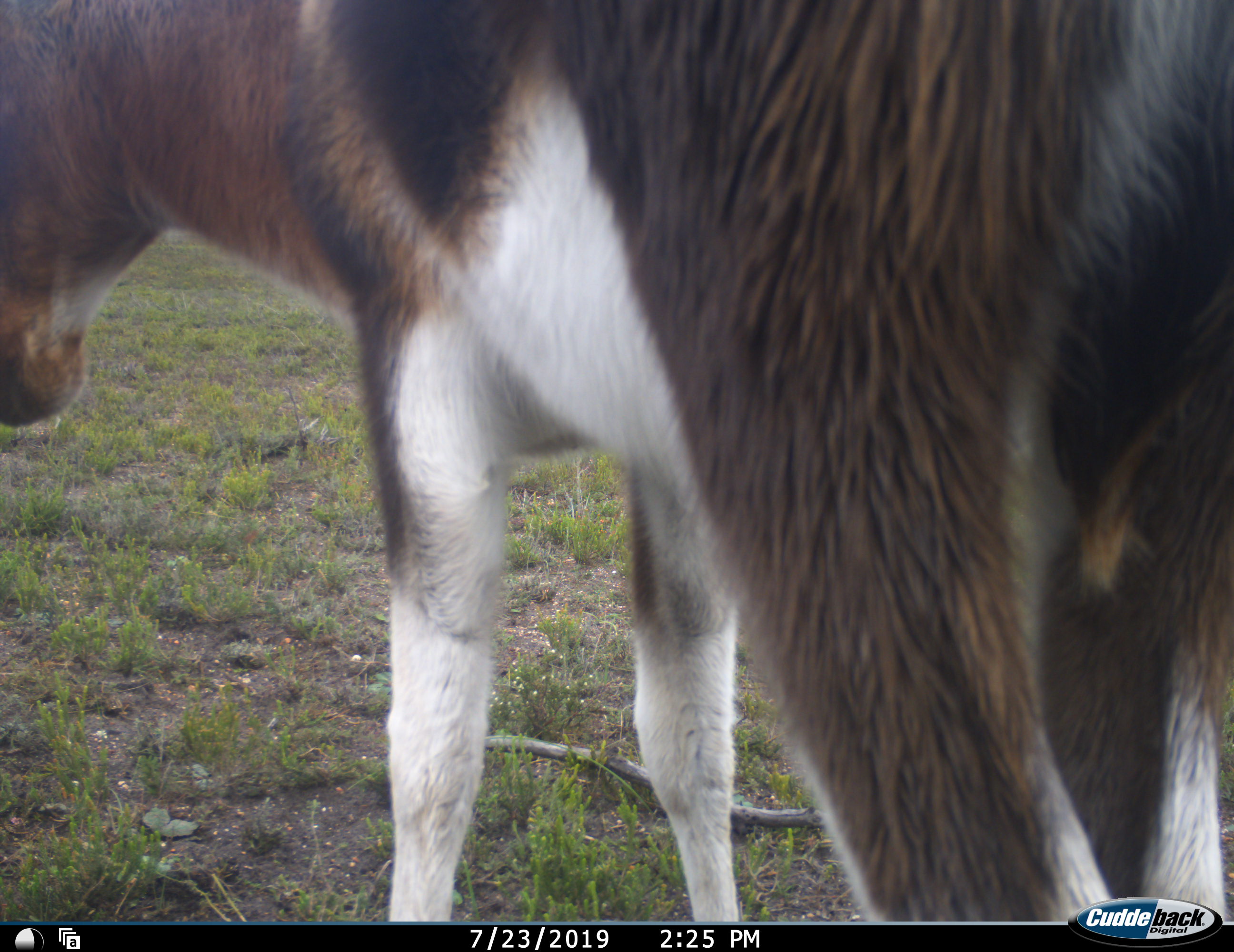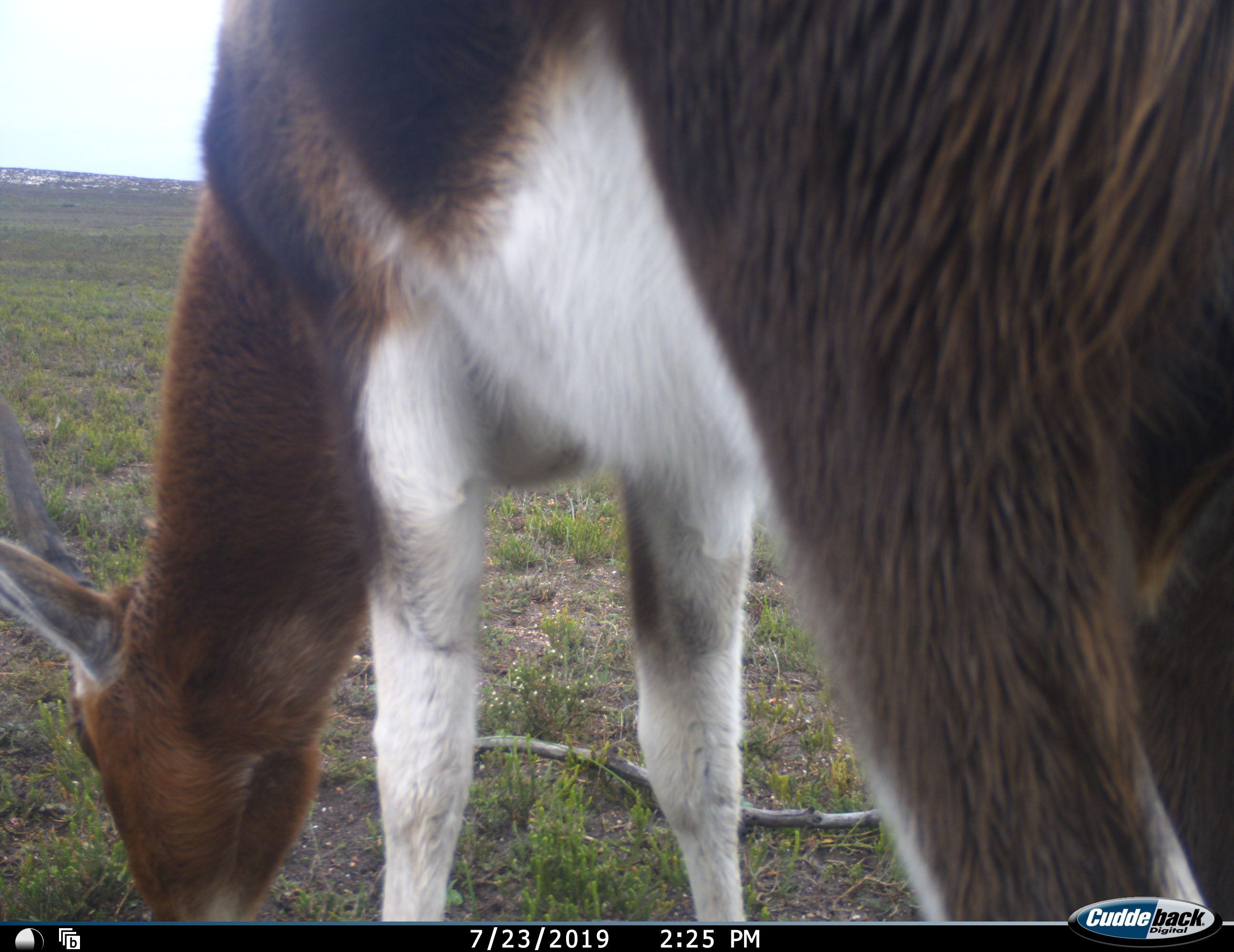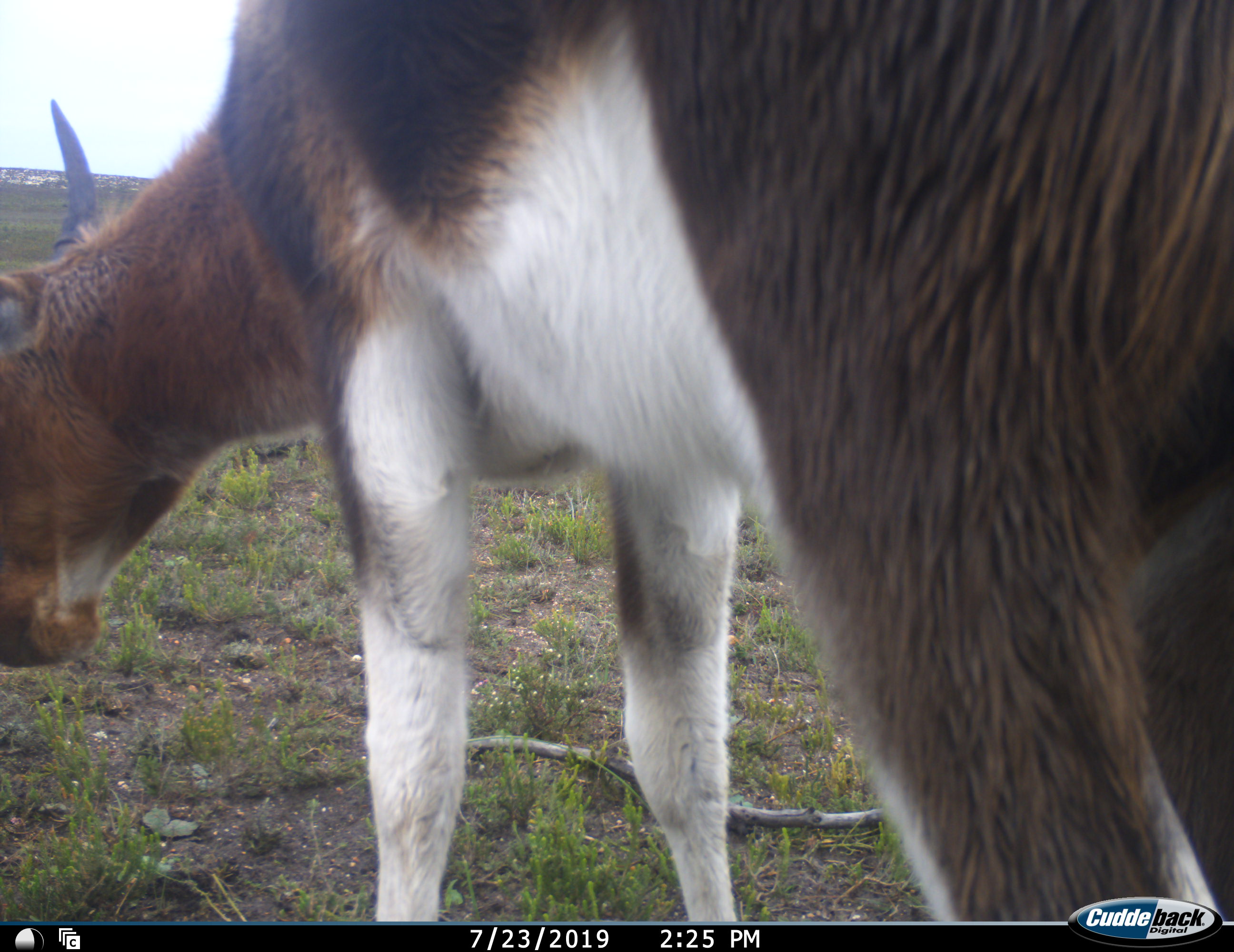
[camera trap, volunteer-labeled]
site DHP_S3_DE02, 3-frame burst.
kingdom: Animalia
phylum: Chordata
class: Mammalia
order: Artiodactyla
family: Bovidae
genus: Damaliscus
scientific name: Damaliscus pygargus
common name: bontebok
Bontebok (Damaliscus pygargus), count 1. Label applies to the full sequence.